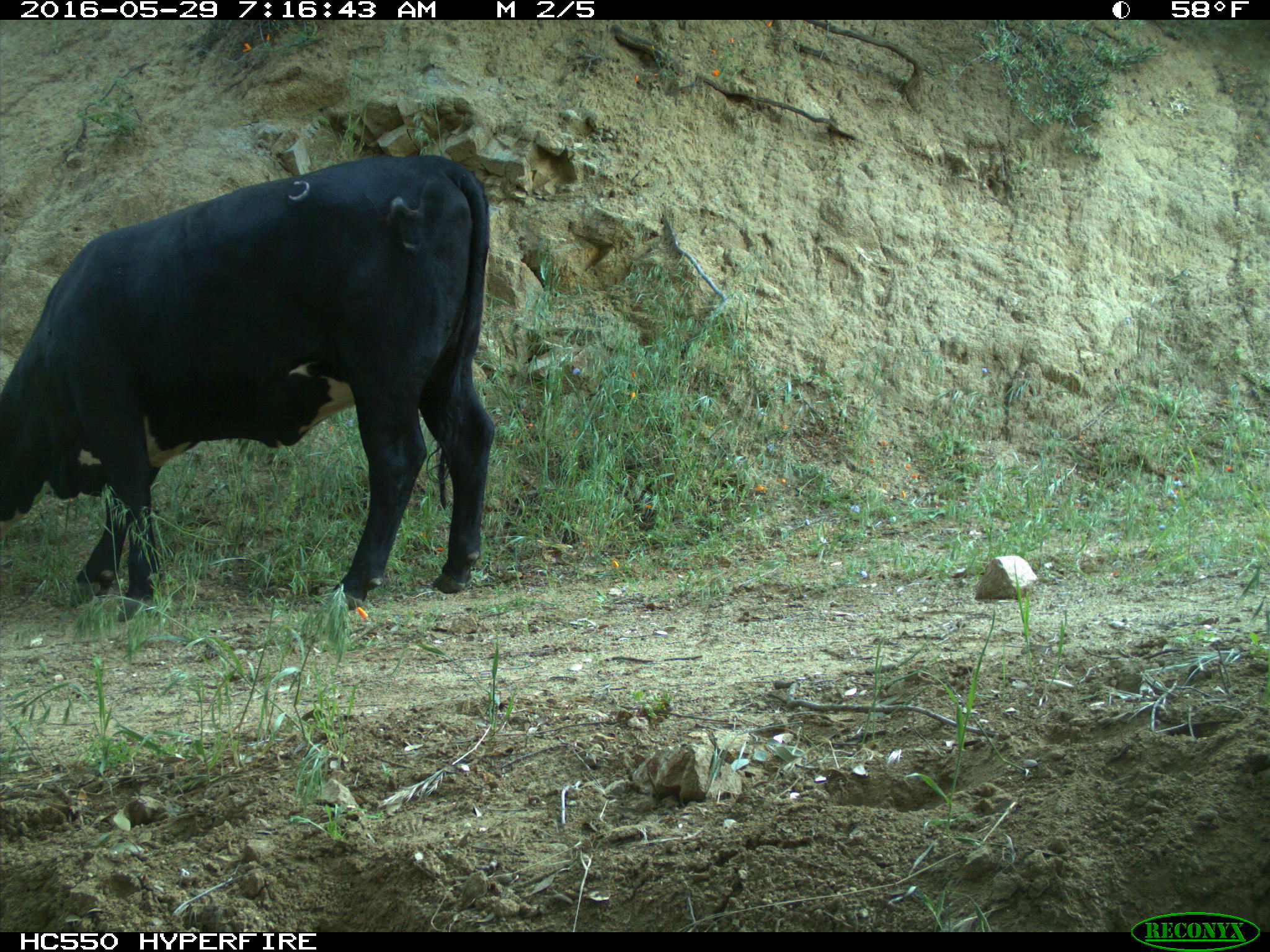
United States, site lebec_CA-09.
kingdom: Animalia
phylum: Chordata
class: Mammalia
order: Artiodactyla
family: Bovidae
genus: Bos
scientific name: Bos taurus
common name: domestic cow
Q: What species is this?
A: Bos taurus (domestic cow).